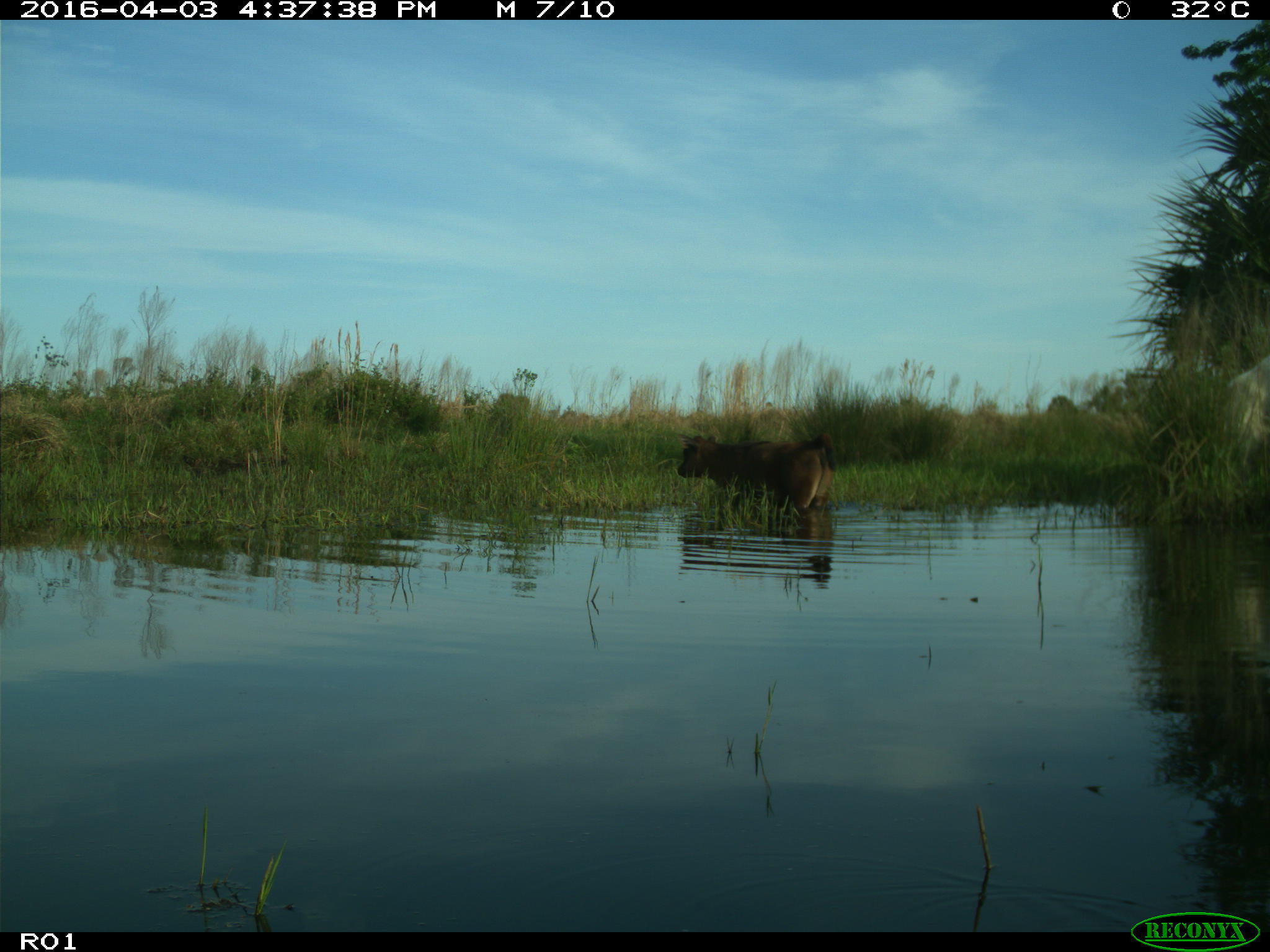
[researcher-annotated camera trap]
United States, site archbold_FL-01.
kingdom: Animalia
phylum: Chordata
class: Mammalia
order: Artiodactyla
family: Bovidae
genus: Bos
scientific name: Bos taurus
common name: domestic cow